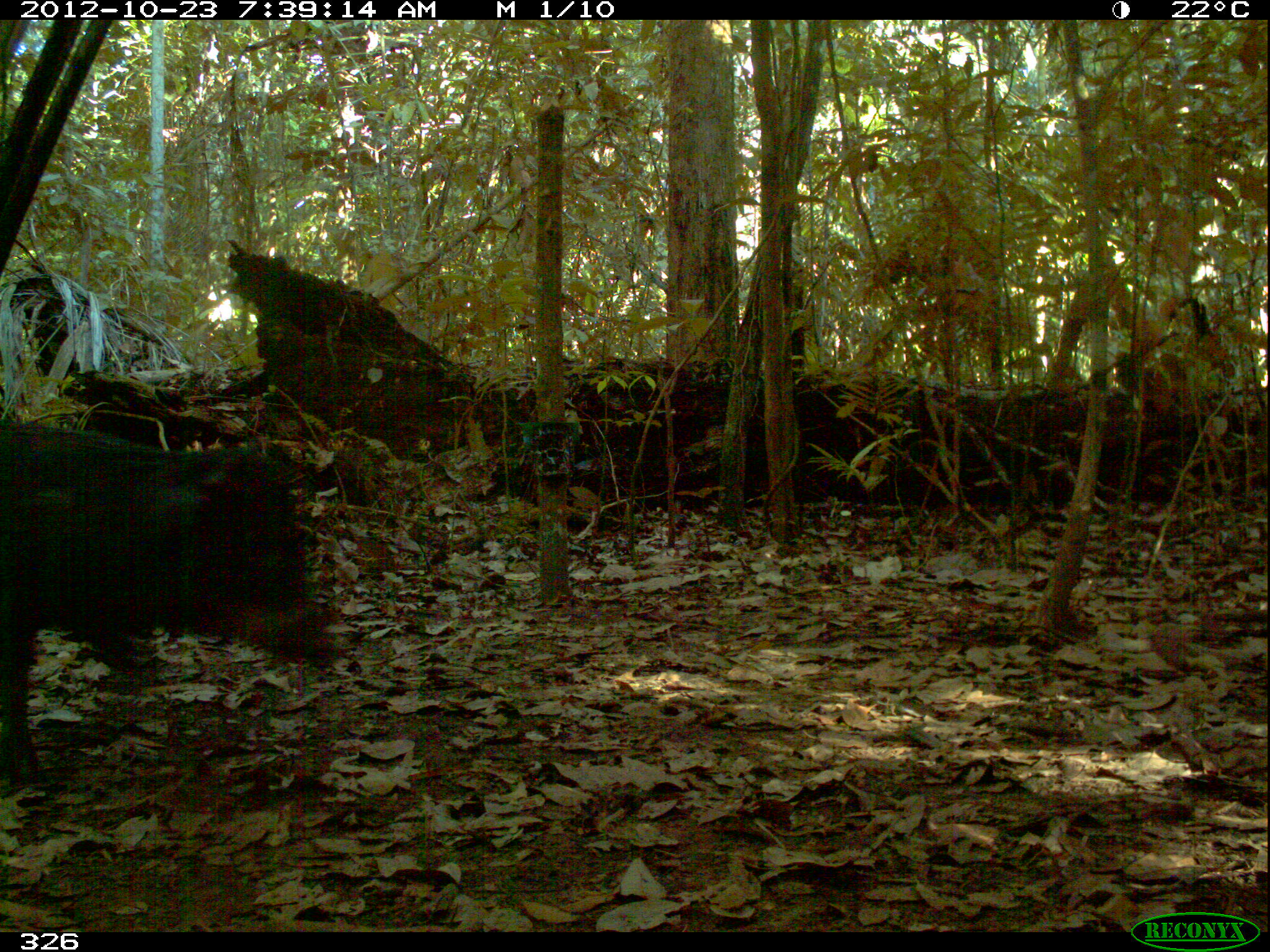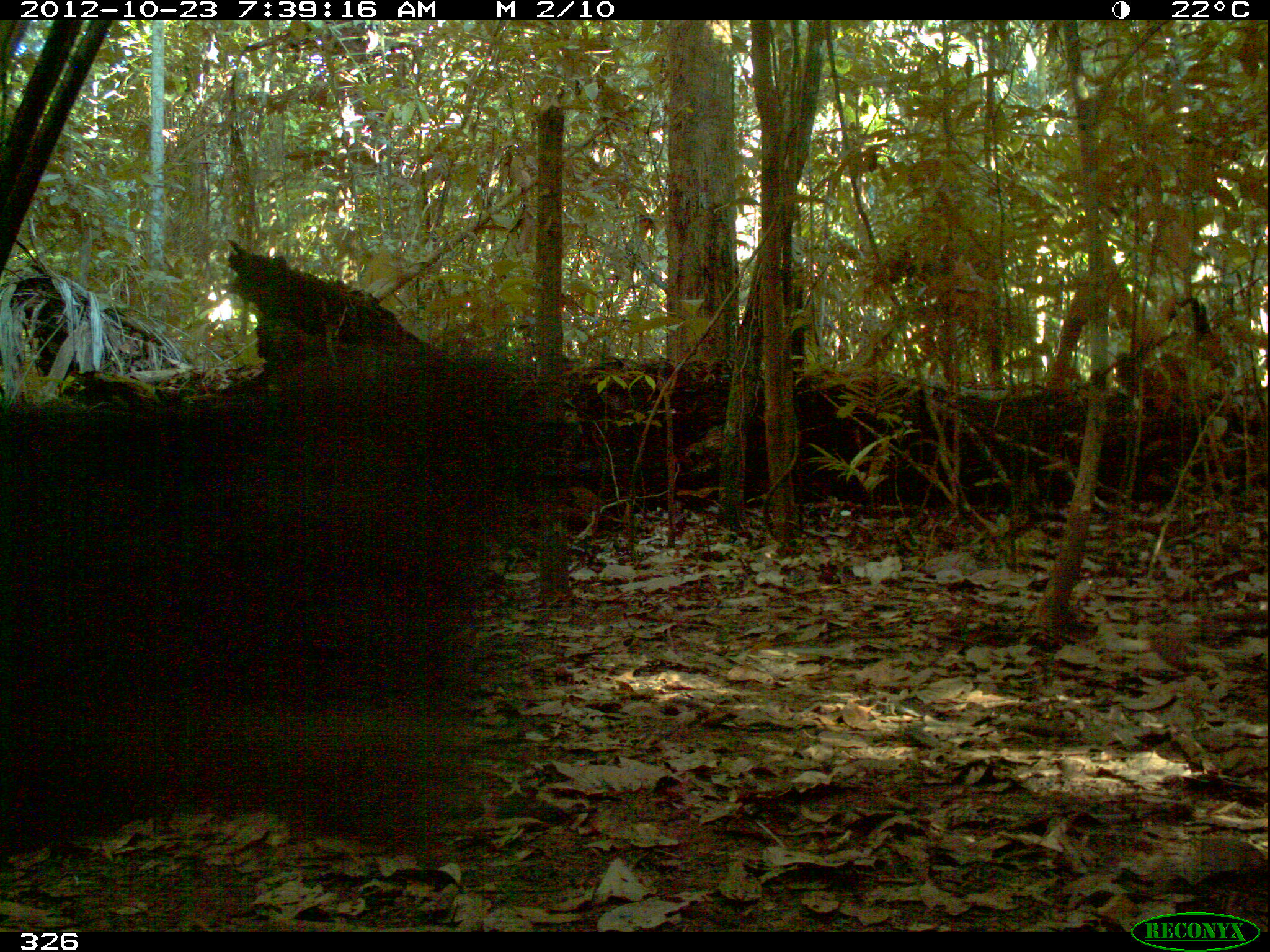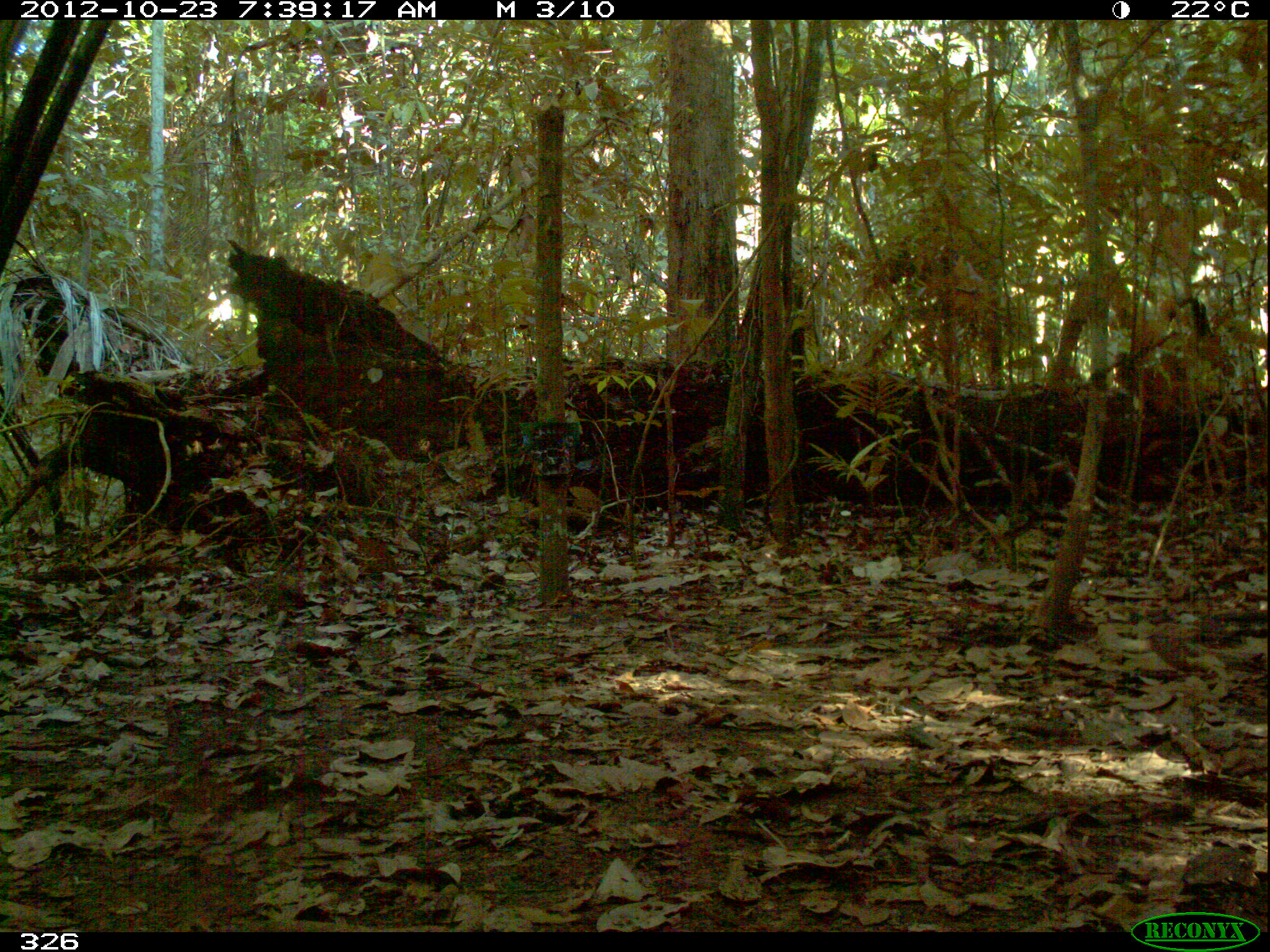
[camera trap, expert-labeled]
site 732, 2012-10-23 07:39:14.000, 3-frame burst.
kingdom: Animalia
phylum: Chordata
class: Mammalia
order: Artiodactyla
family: Tayassuidae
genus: Tayassu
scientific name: Tayassu pecari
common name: white-lipped peccary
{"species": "Tayassu pecari (white-lipped peccary)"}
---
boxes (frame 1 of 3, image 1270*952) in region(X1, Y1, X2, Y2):
tayassu pecari: region(0, 416, 343, 787)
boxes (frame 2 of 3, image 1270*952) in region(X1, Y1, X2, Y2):
tayassu pecari: region(0, 343, 529, 856)